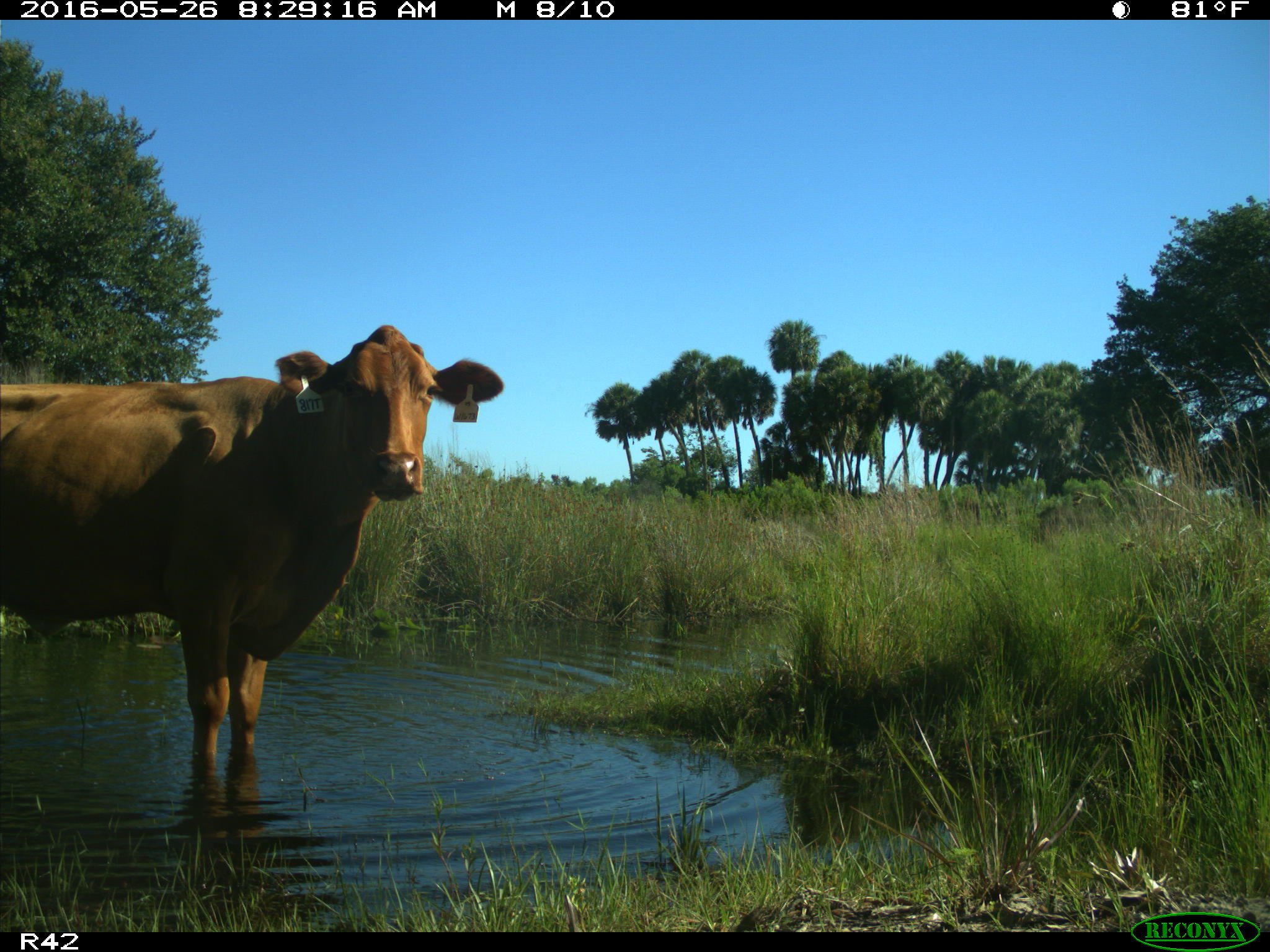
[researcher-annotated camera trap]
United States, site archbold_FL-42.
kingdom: Animalia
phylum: Chordata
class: Mammalia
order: Artiodactyla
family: Bovidae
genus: Bos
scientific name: Bos taurus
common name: domestic cow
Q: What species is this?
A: Bos taurus (domestic cow).